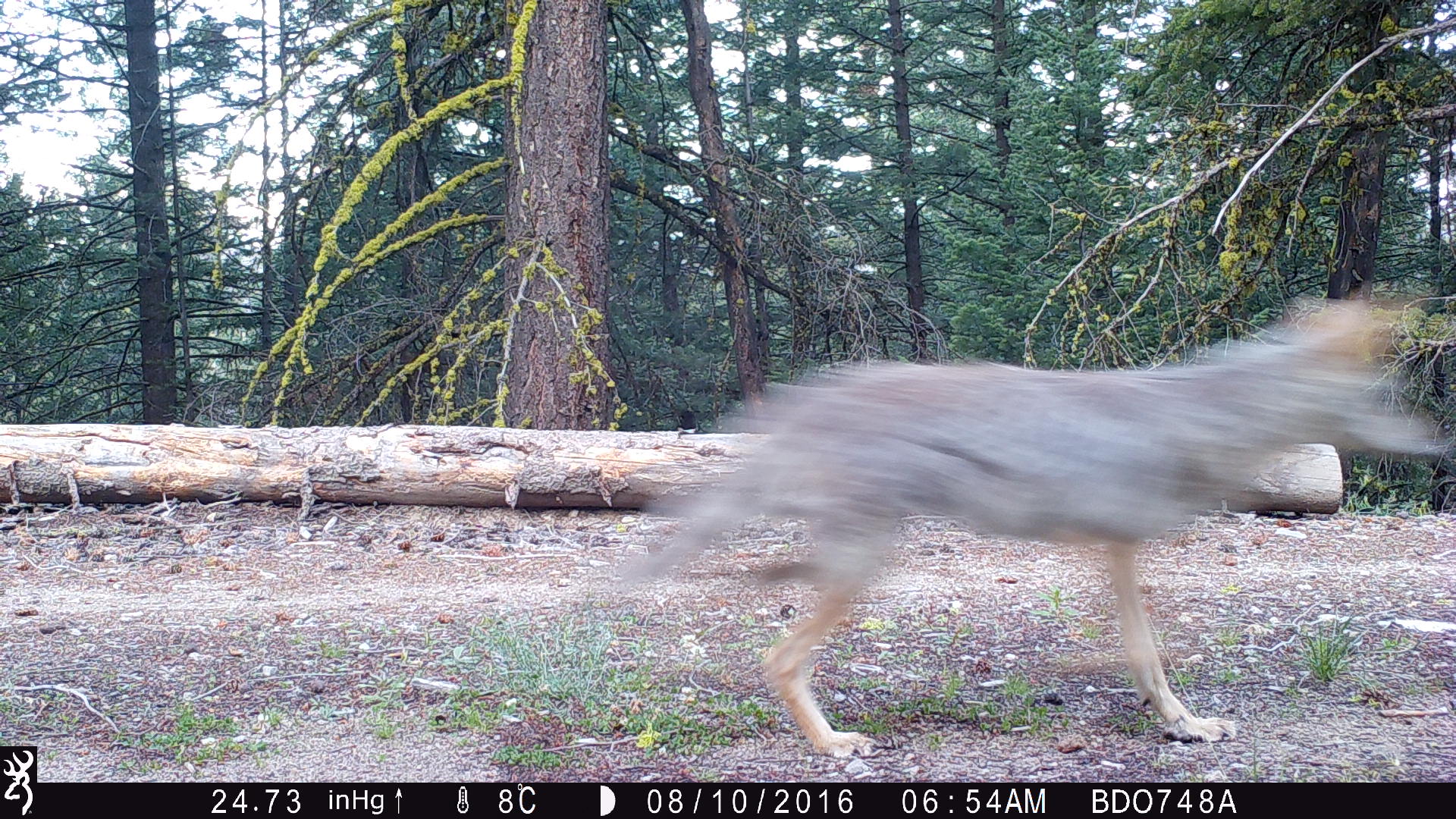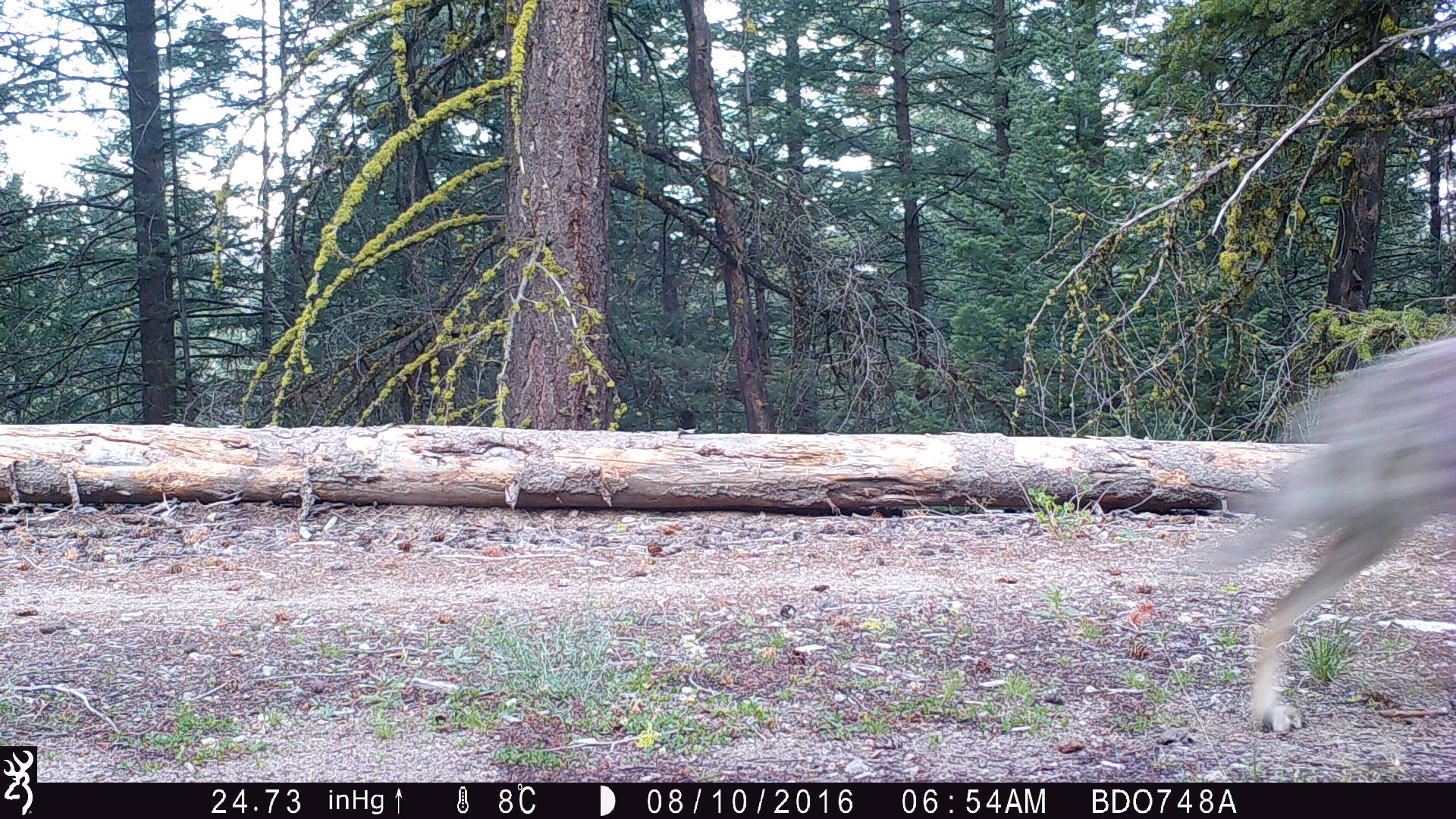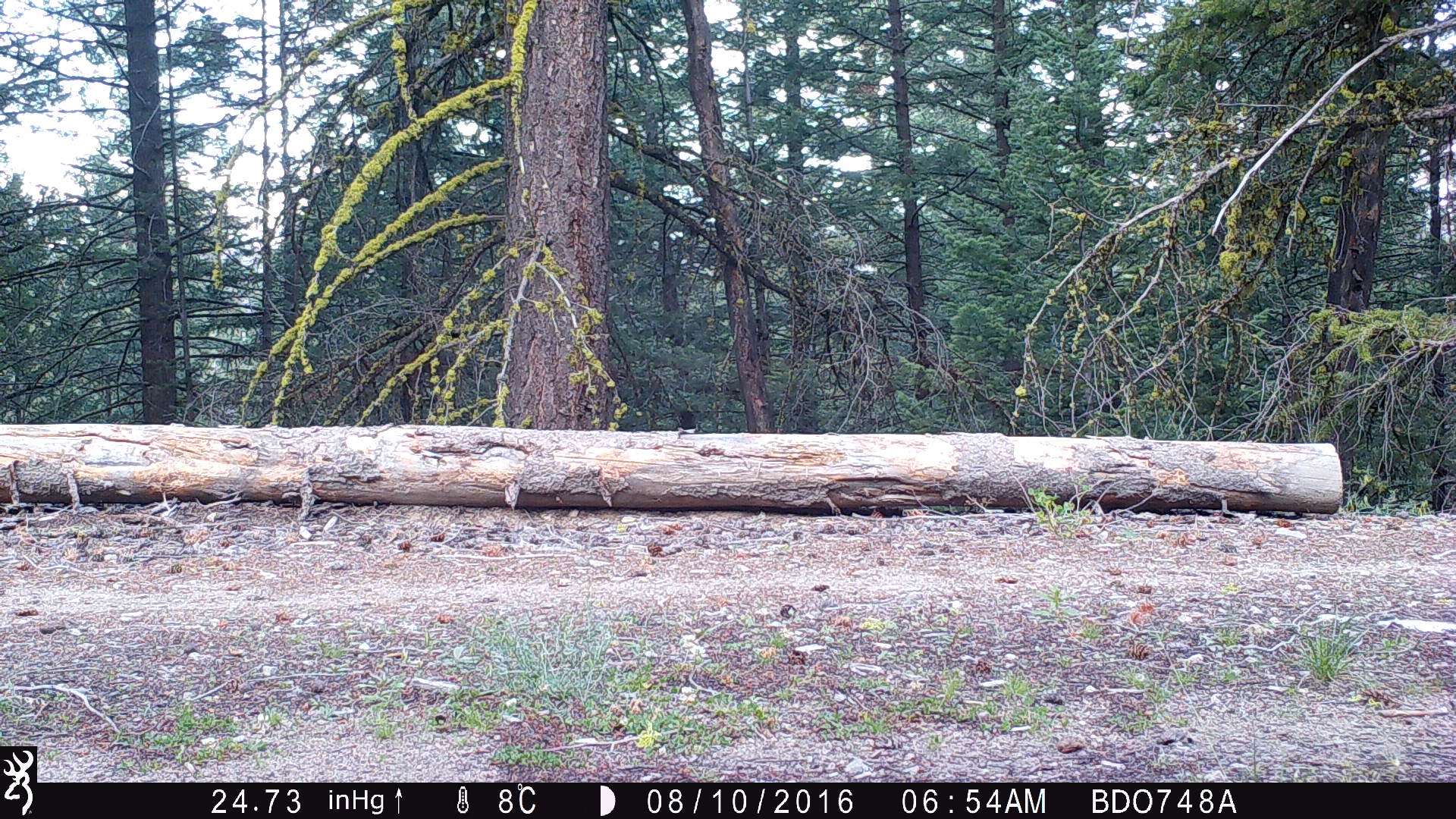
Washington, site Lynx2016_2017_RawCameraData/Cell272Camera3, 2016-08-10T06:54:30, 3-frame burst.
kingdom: Animalia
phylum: Chordata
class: Mammalia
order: Carnivora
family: Canidae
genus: Canis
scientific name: Canis latrans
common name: coyote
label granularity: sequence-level